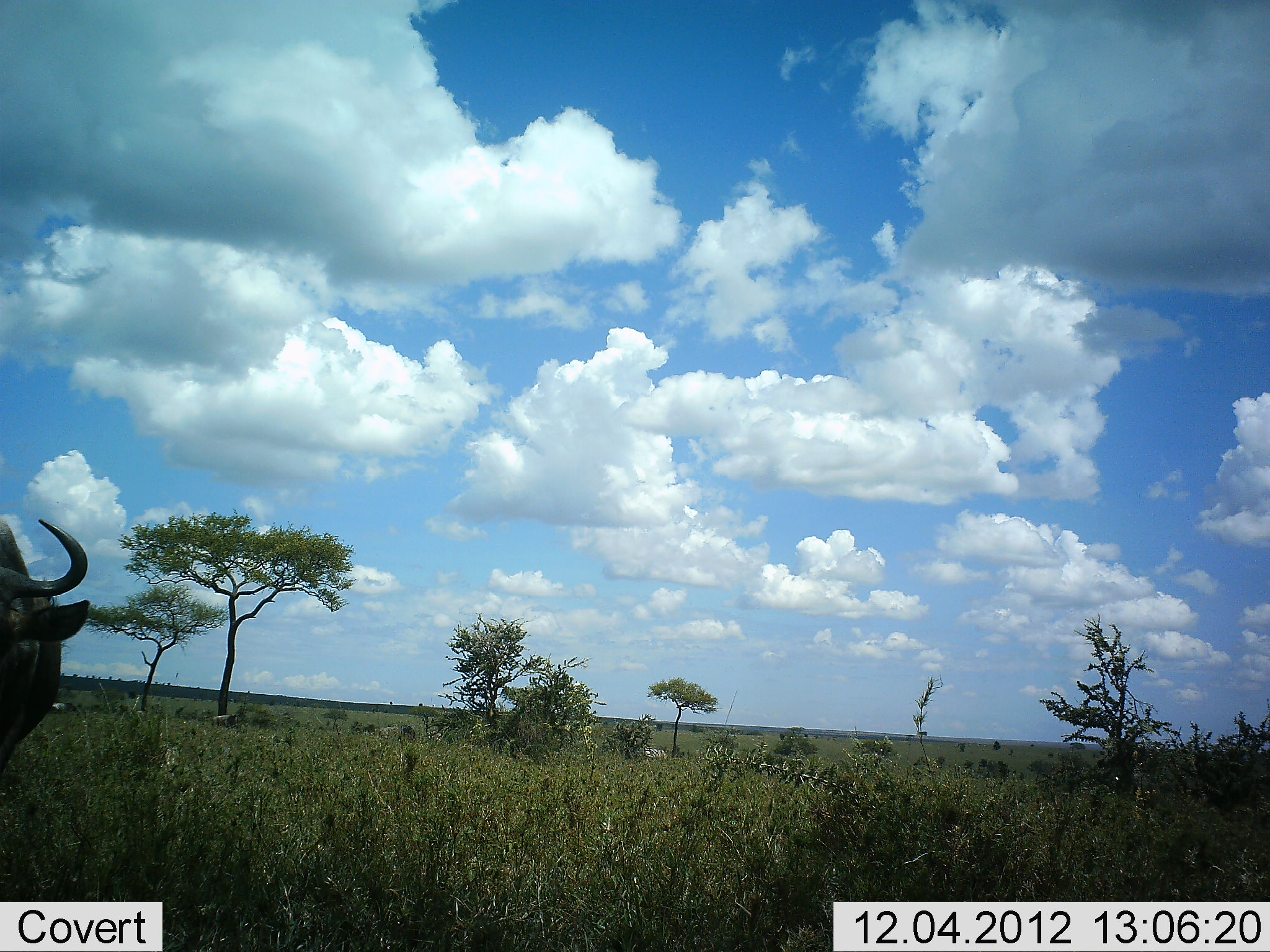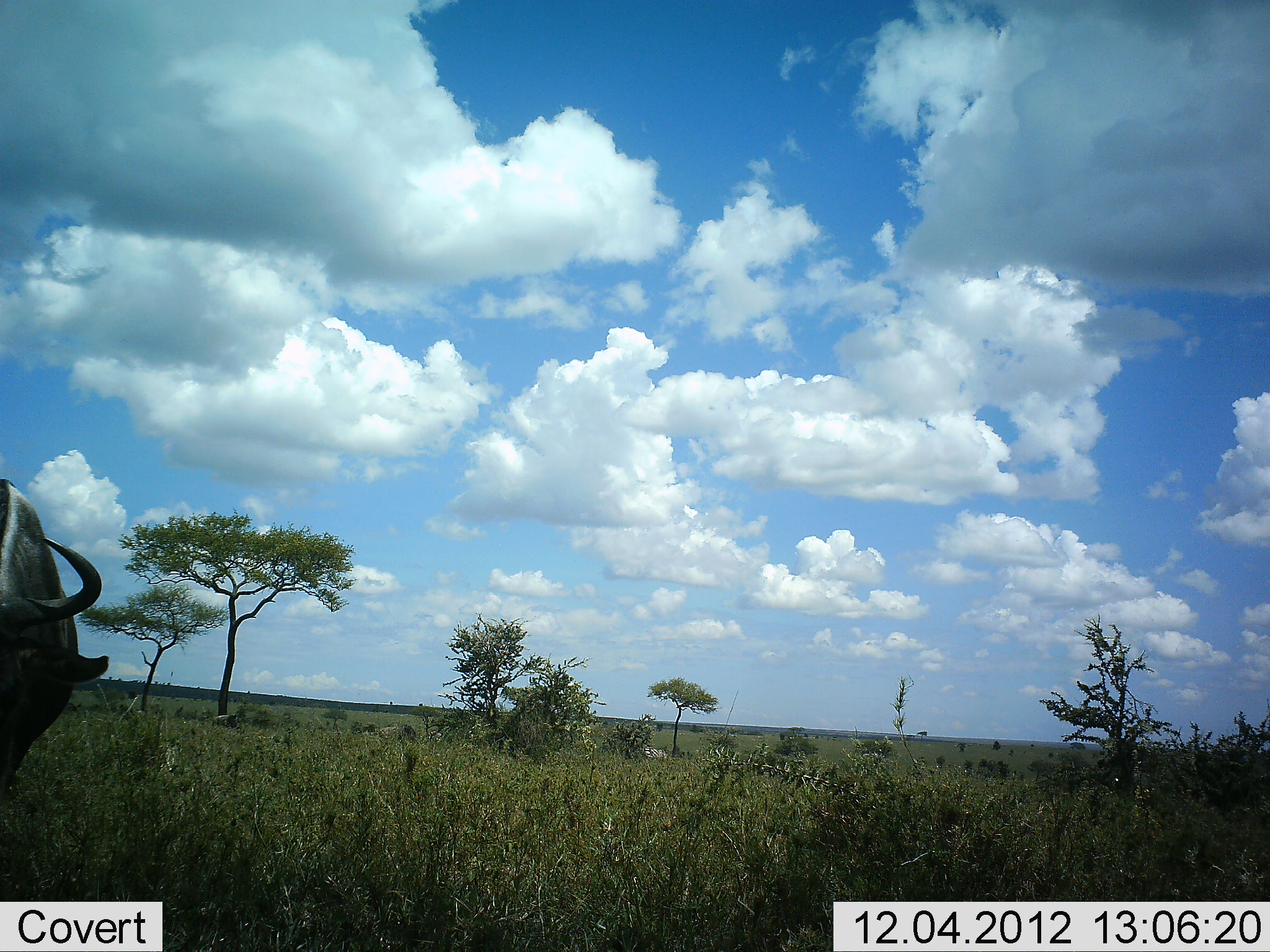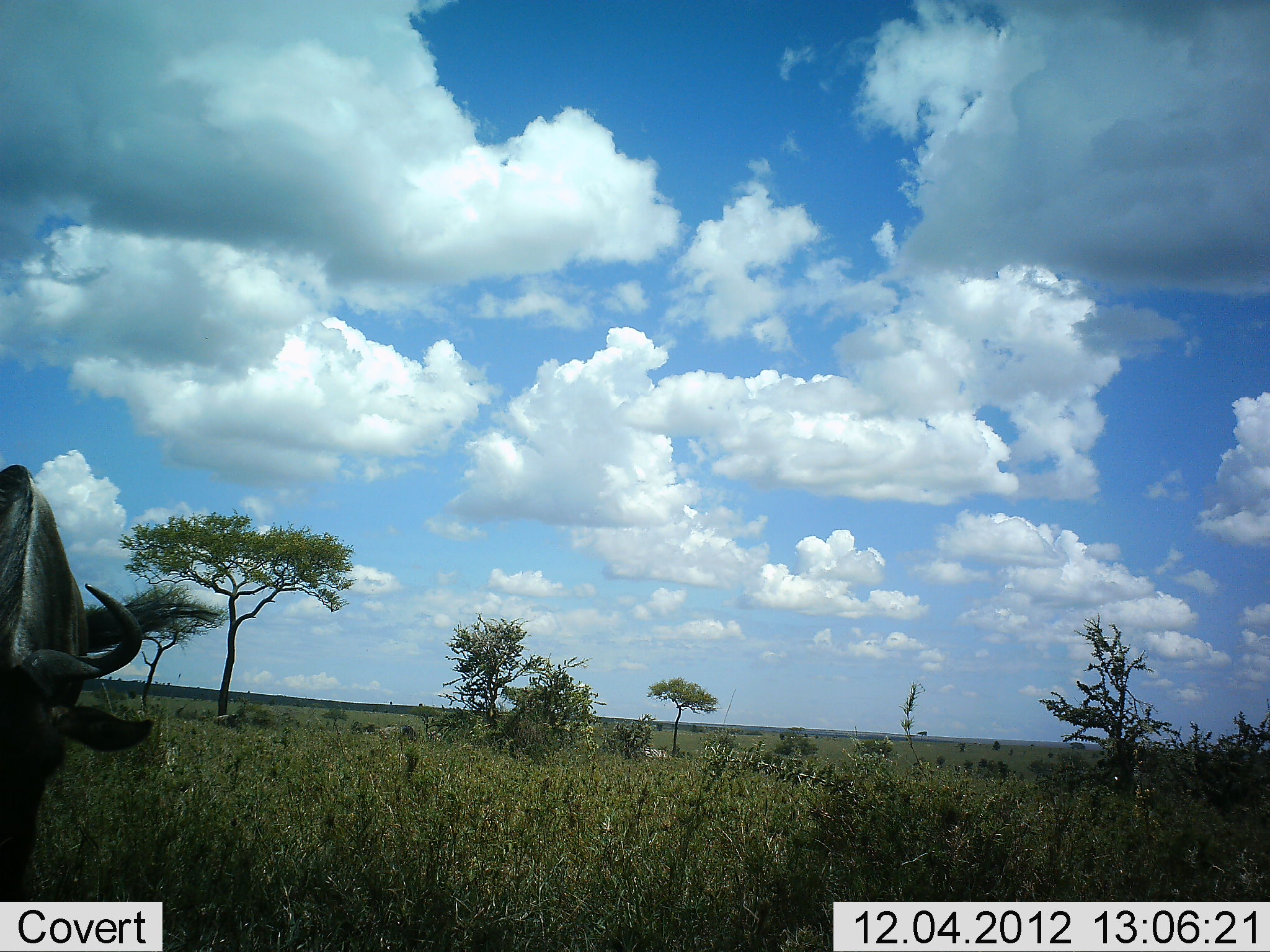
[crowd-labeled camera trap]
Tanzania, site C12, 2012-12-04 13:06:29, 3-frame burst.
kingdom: Animalia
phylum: Chordata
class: Mammalia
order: Artiodactyla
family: Bovidae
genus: Connochaetes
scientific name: Connochaetes taurinus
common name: blue wildebeest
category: wildebeest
Wildebeest (blue wildebeest) (Connochaetes taurinus), count 1. Behavior (volunteer vote fractions): standing 50%, resting 0%, moving 10%, interacting 0%. Young present (vote fraction): 0%. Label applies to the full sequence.